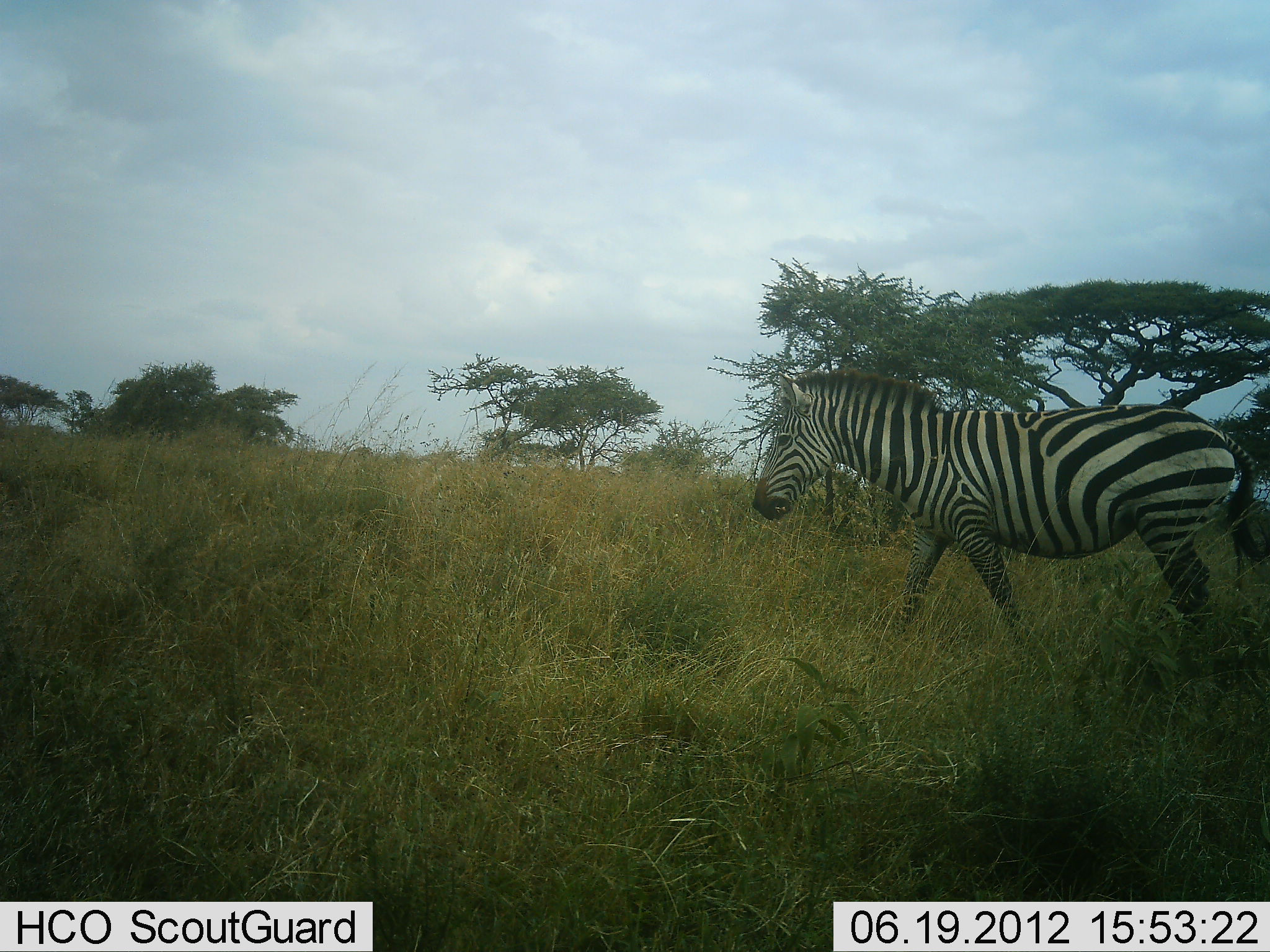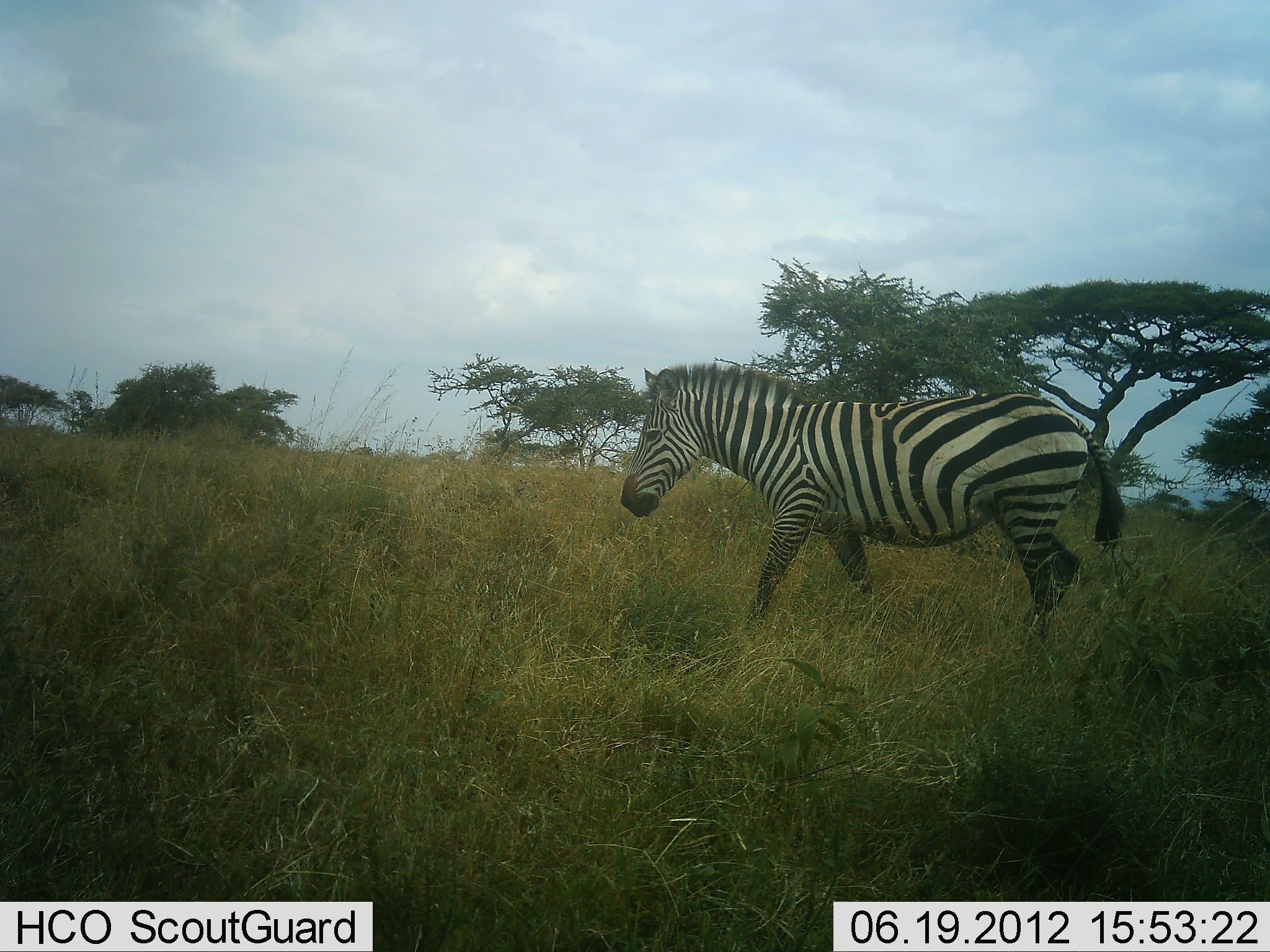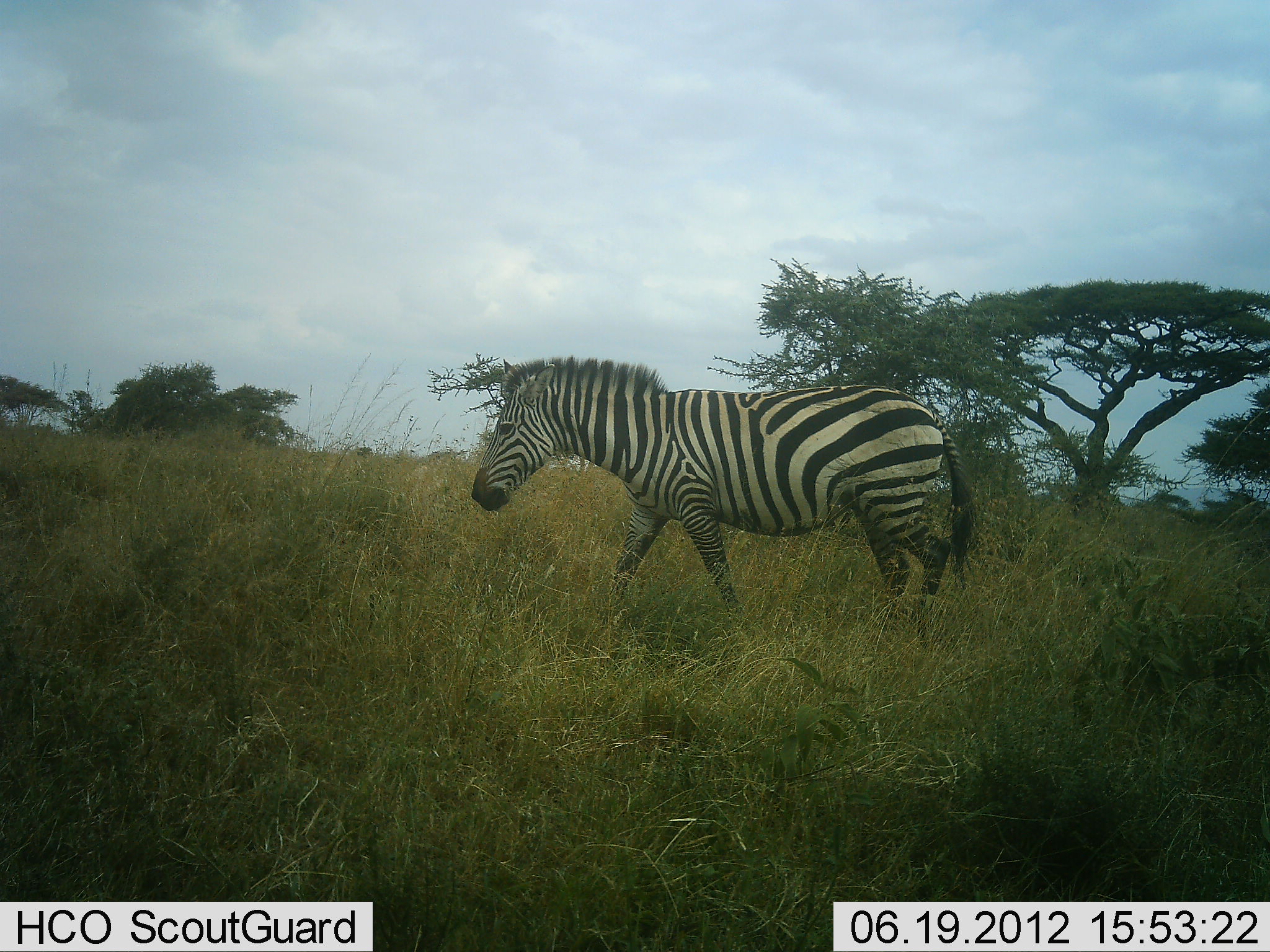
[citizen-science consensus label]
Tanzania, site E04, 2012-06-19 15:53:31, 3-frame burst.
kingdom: Animalia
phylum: Chordata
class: Mammalia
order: Perissodactyla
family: Equidae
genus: Equus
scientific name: Equus quagga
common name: plains zebra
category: zebra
Zebra (plains zebra) (Equus quagga), count 1. Behavior (volunteer vote fractions): standing 0%, resting 0%, moving 100%, interacting 0%. Young present (vote fraction): 0%. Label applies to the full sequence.